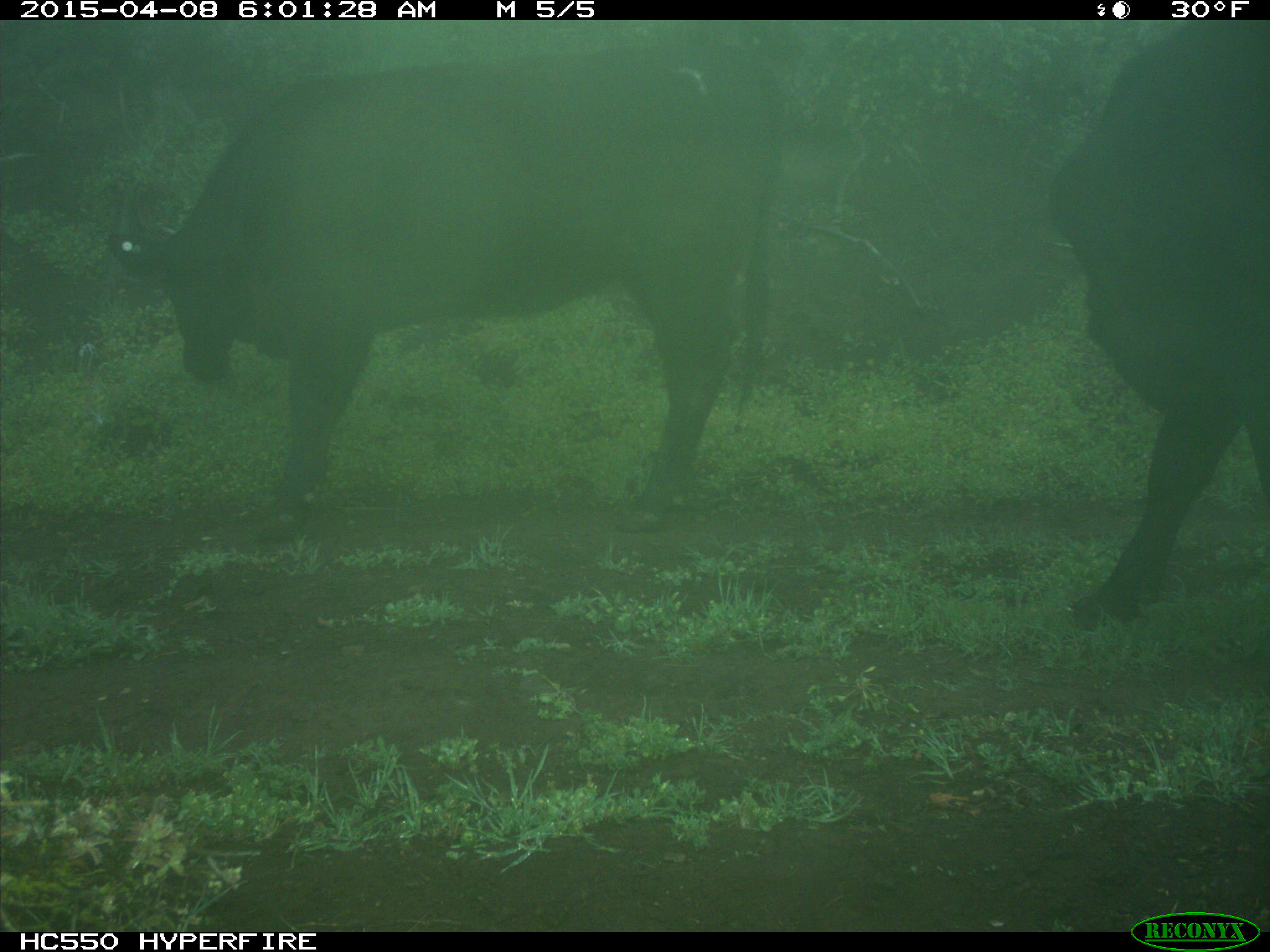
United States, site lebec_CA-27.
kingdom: Animalia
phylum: Chordata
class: Mammalia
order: Artiodactyla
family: Bovidae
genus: Bos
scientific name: Bos taurus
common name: domestic cow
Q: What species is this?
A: Bos taurus (domestic cow).